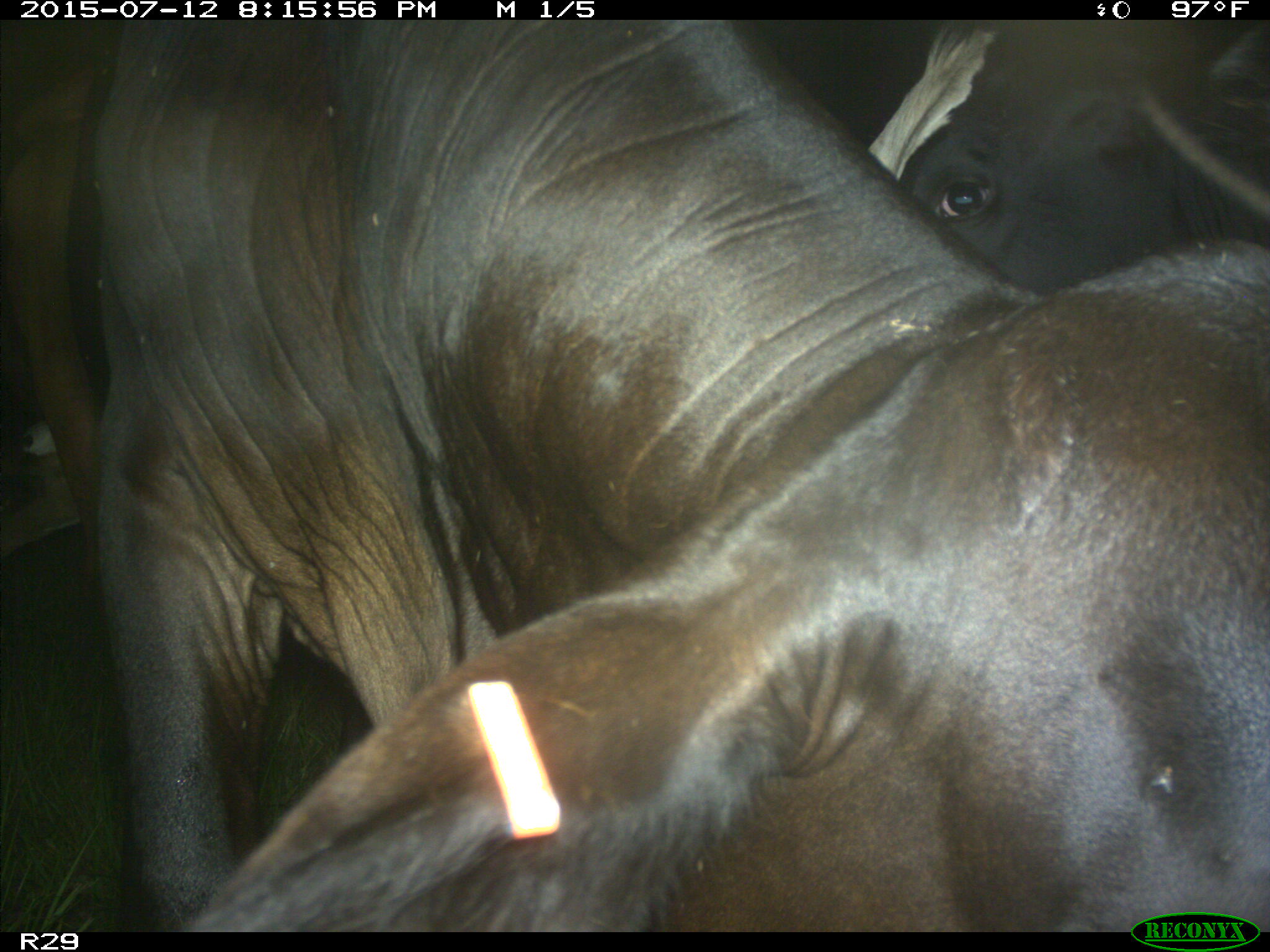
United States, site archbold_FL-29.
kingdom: Animalia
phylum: Chordata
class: Mammalia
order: Artiodactyla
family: Bovidae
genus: Bos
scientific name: Bos taurus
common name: domestic cow